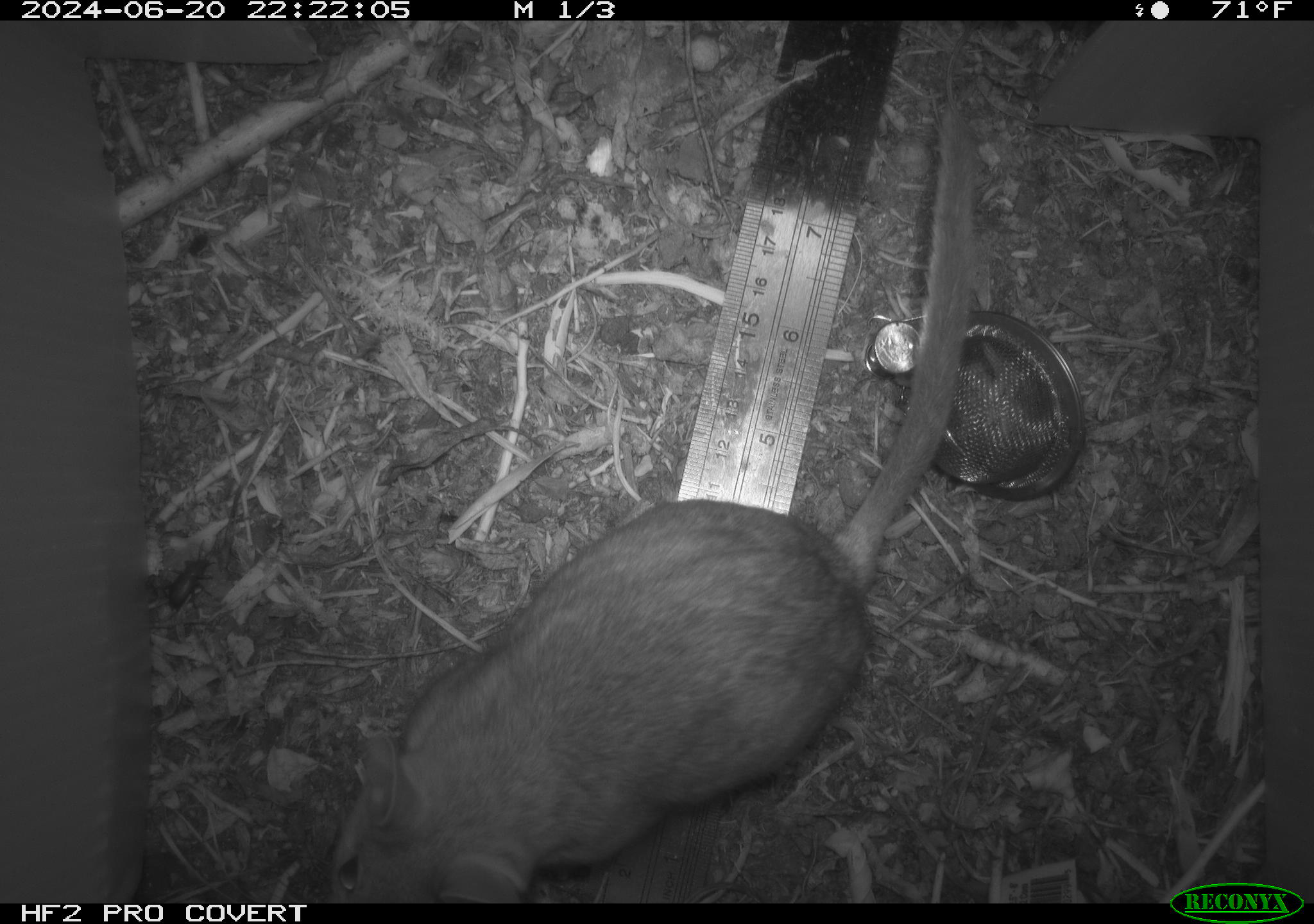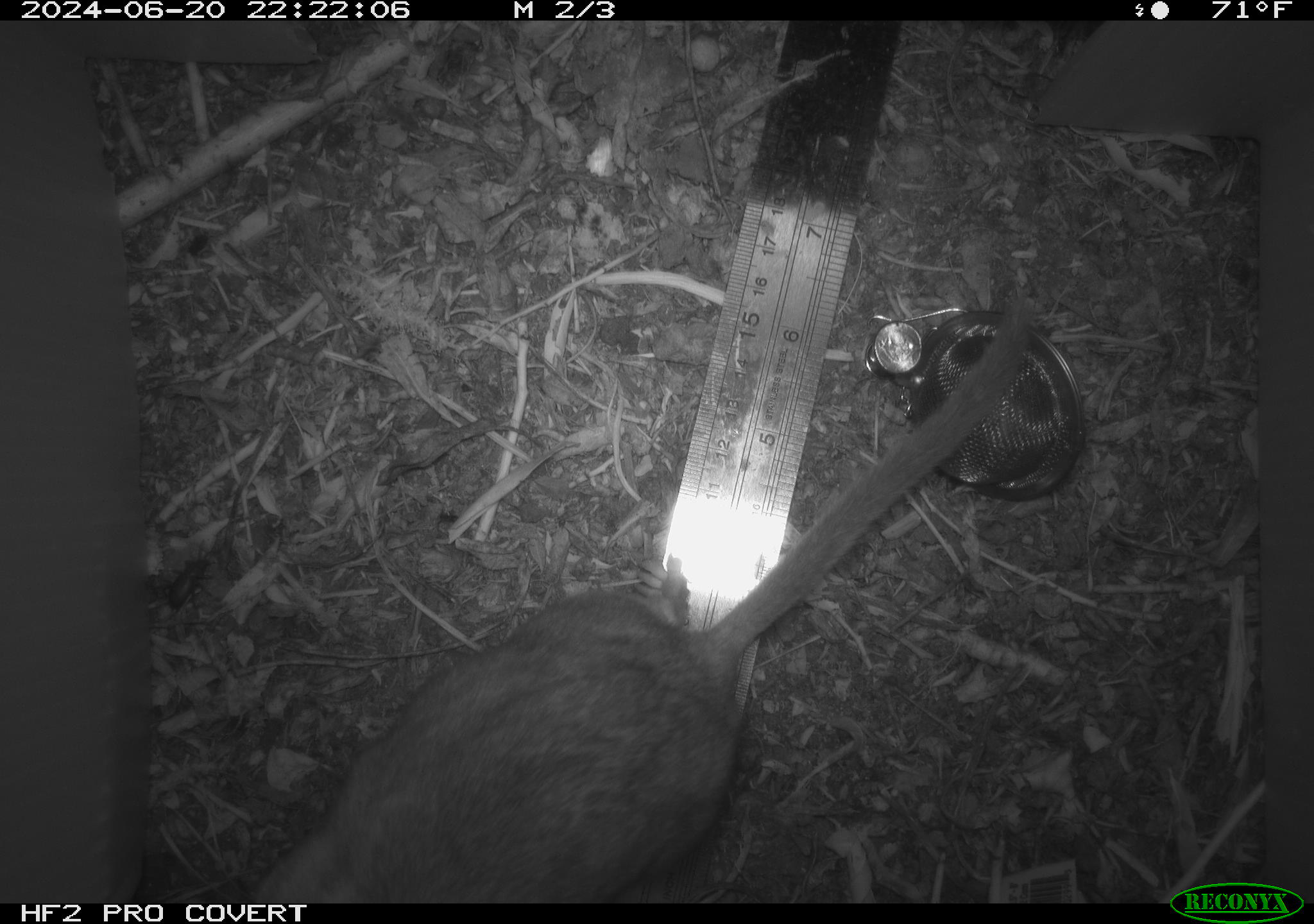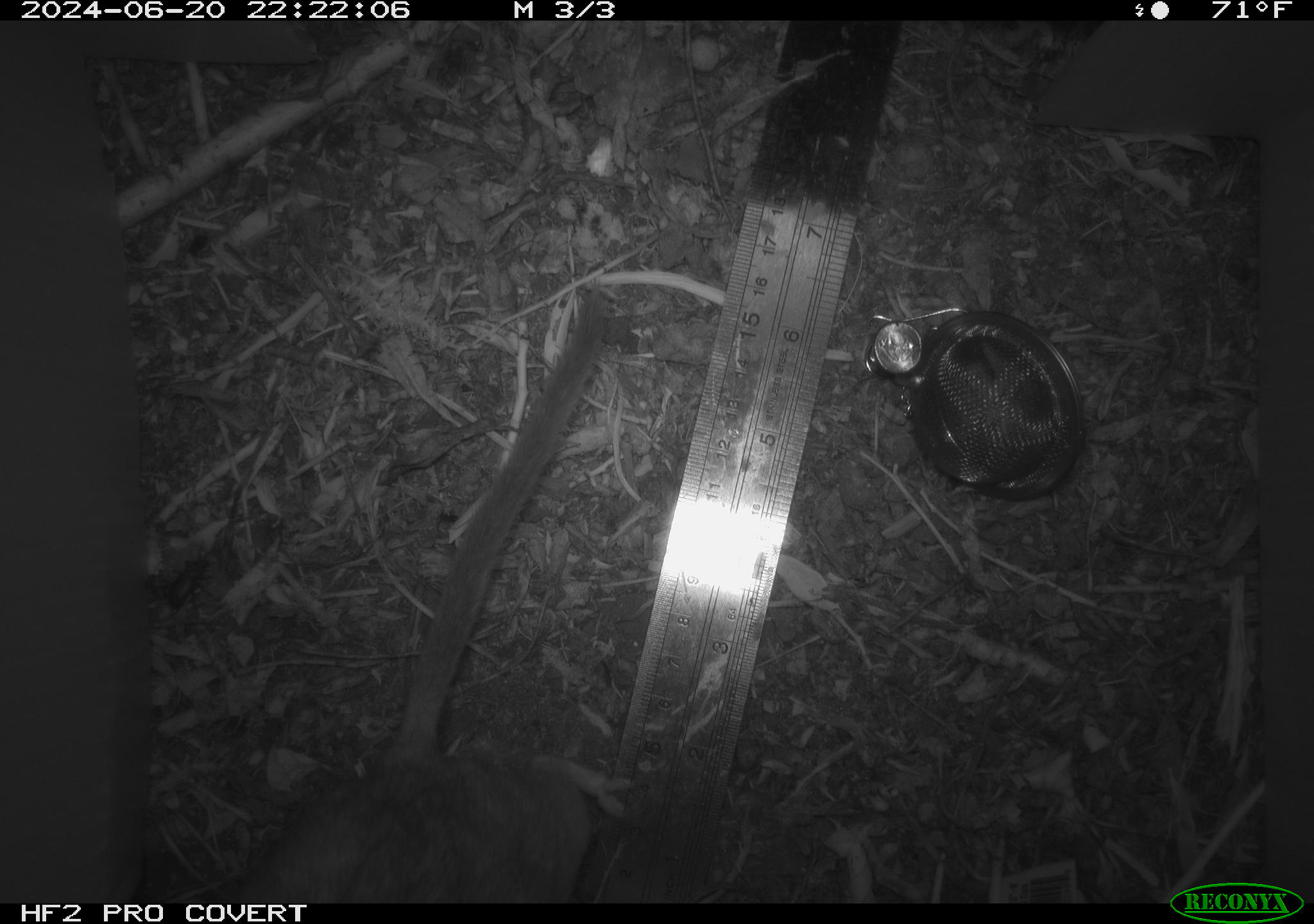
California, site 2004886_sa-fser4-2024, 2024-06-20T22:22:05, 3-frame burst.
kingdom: Animalia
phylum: Chordata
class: Mammalia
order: Rodentia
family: Sciuridae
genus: Neotamias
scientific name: Neotamias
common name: western chipmunks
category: neotamias species